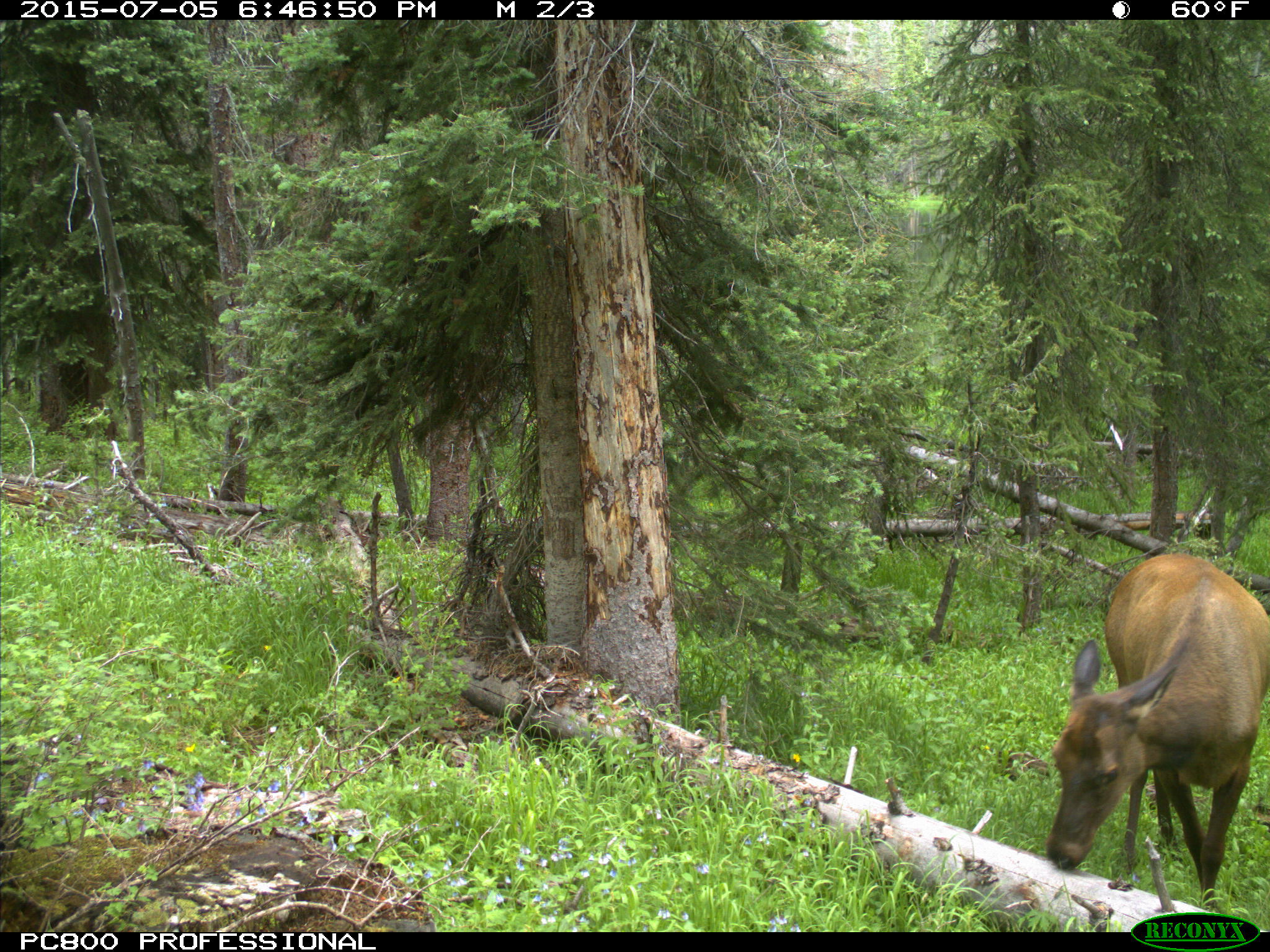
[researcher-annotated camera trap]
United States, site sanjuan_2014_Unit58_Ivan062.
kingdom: Animalia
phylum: Chordata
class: Mammalia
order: Artiodactyla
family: Cervidae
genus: Cervus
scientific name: Cervus elaphus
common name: red deer